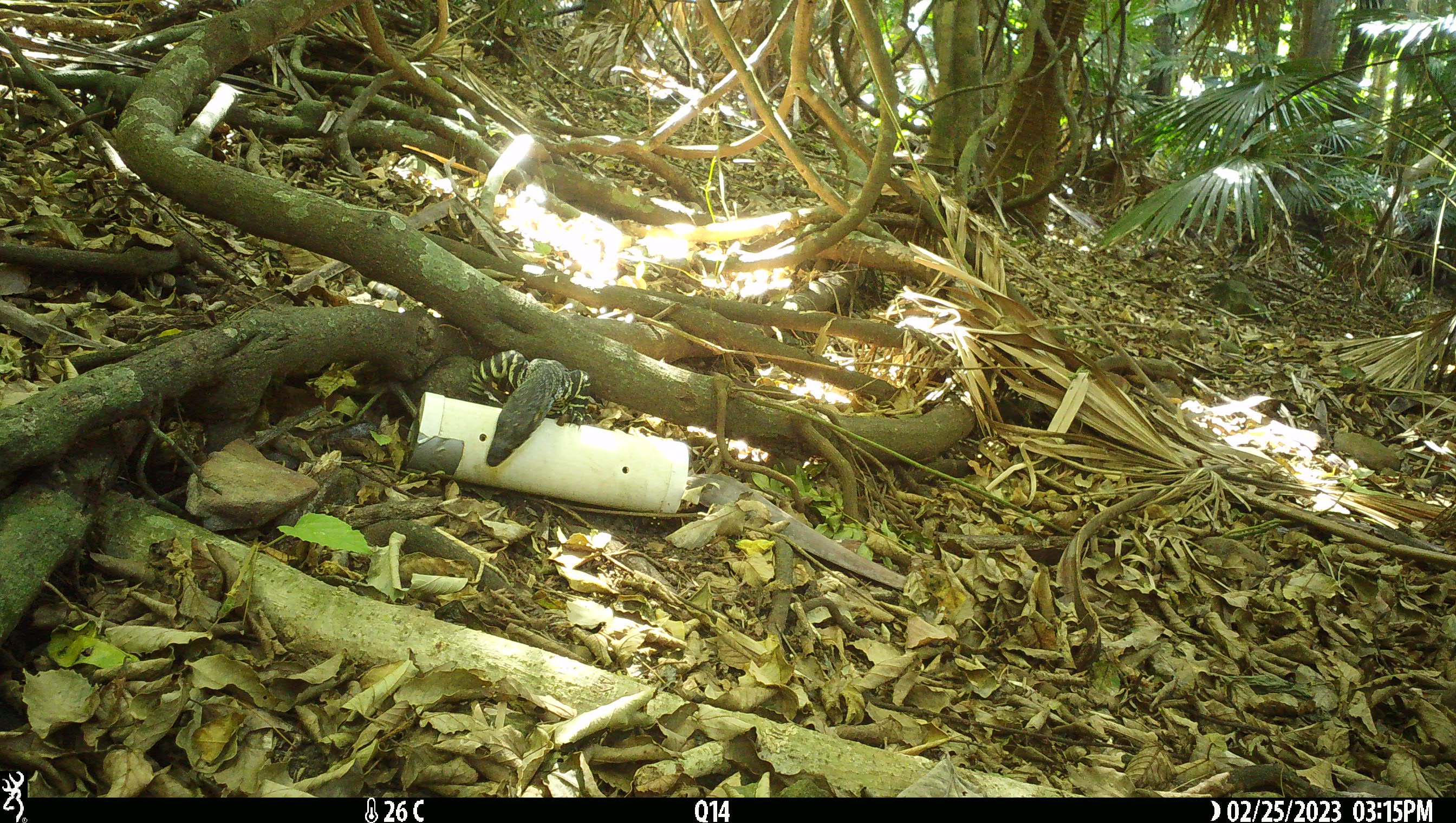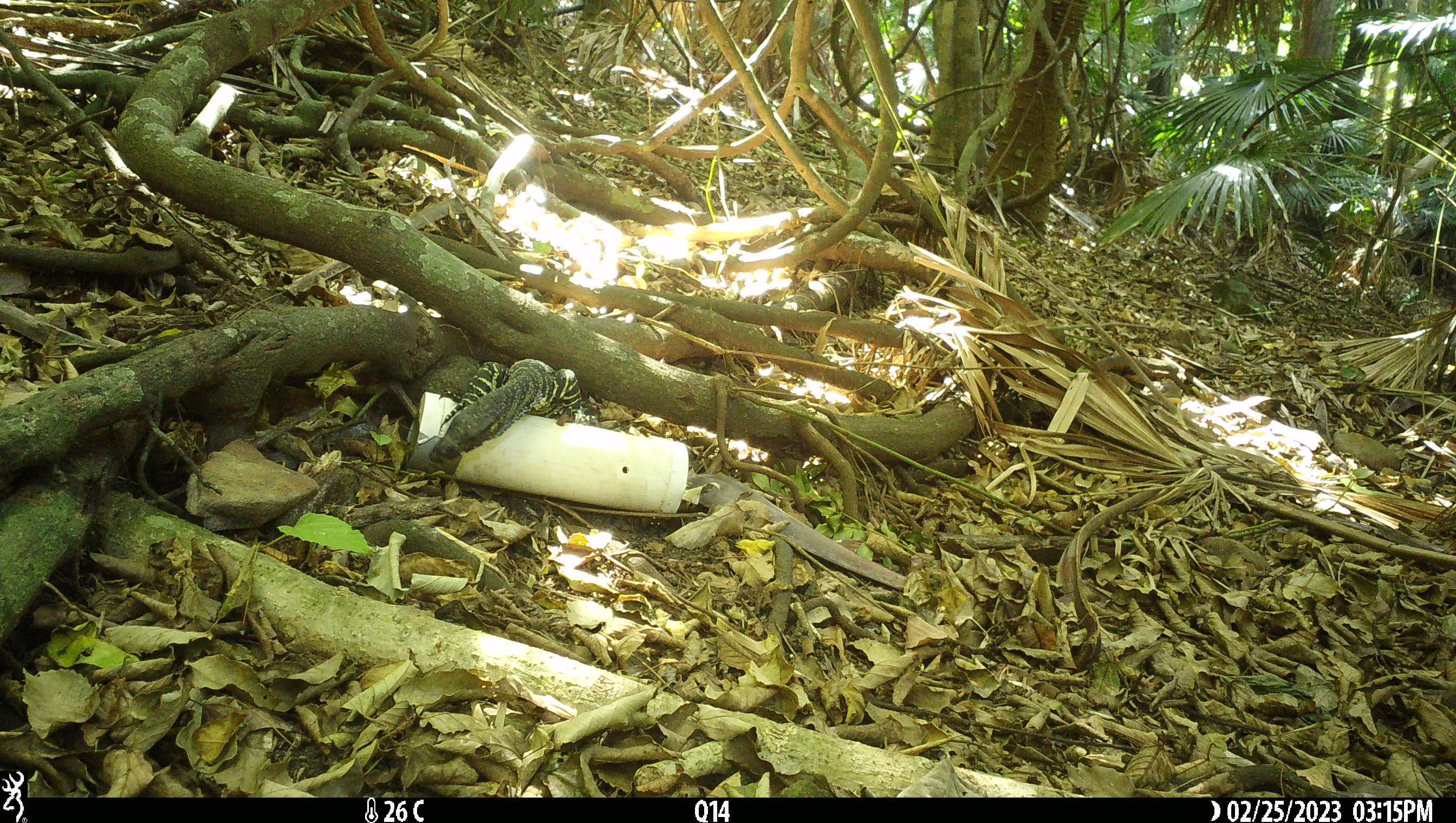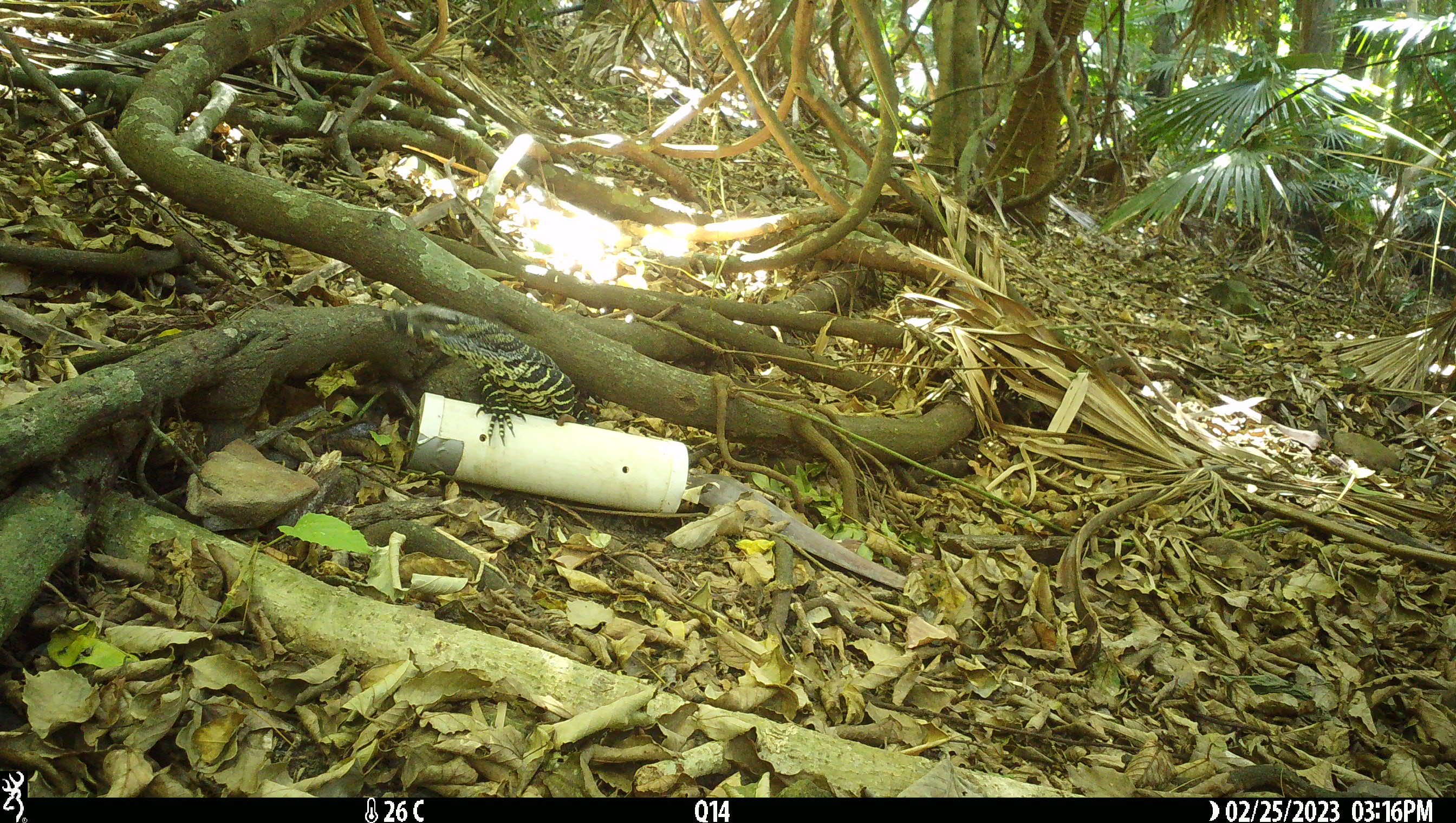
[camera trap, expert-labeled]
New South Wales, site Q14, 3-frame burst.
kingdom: Animalia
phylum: Chordata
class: Reptilia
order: Squamata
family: Varanidae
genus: Varanus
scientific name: Varanus varius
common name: lace monitor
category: goanna